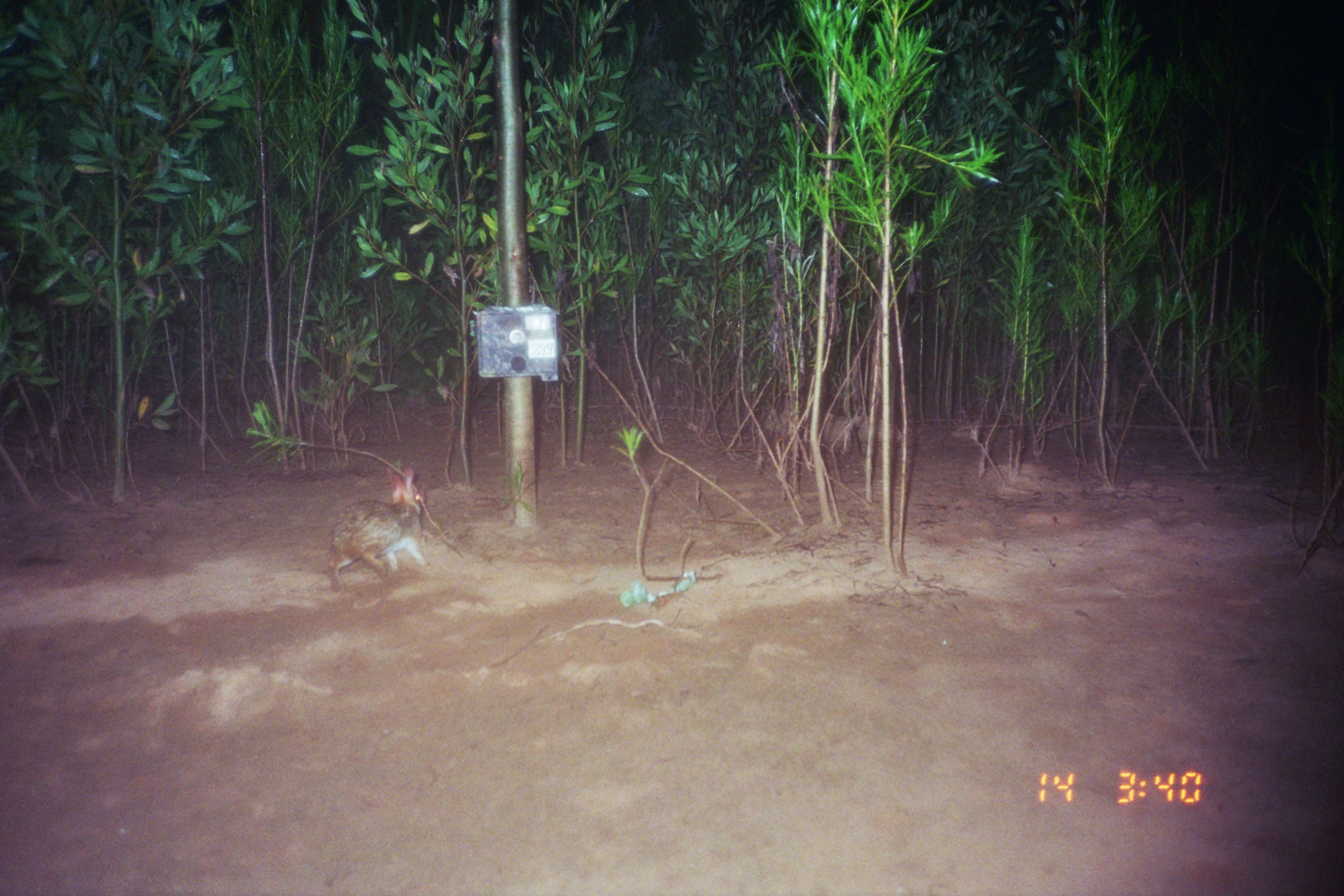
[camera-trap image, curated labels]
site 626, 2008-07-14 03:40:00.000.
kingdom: Animalia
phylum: Chordata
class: Mammalia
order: Lagomorpha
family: Leporidae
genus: Sylvilagus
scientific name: Sylvilagus brasiliensis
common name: tapeti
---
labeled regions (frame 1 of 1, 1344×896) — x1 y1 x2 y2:
sylvilagus brasiliensis: 323 465 423 594